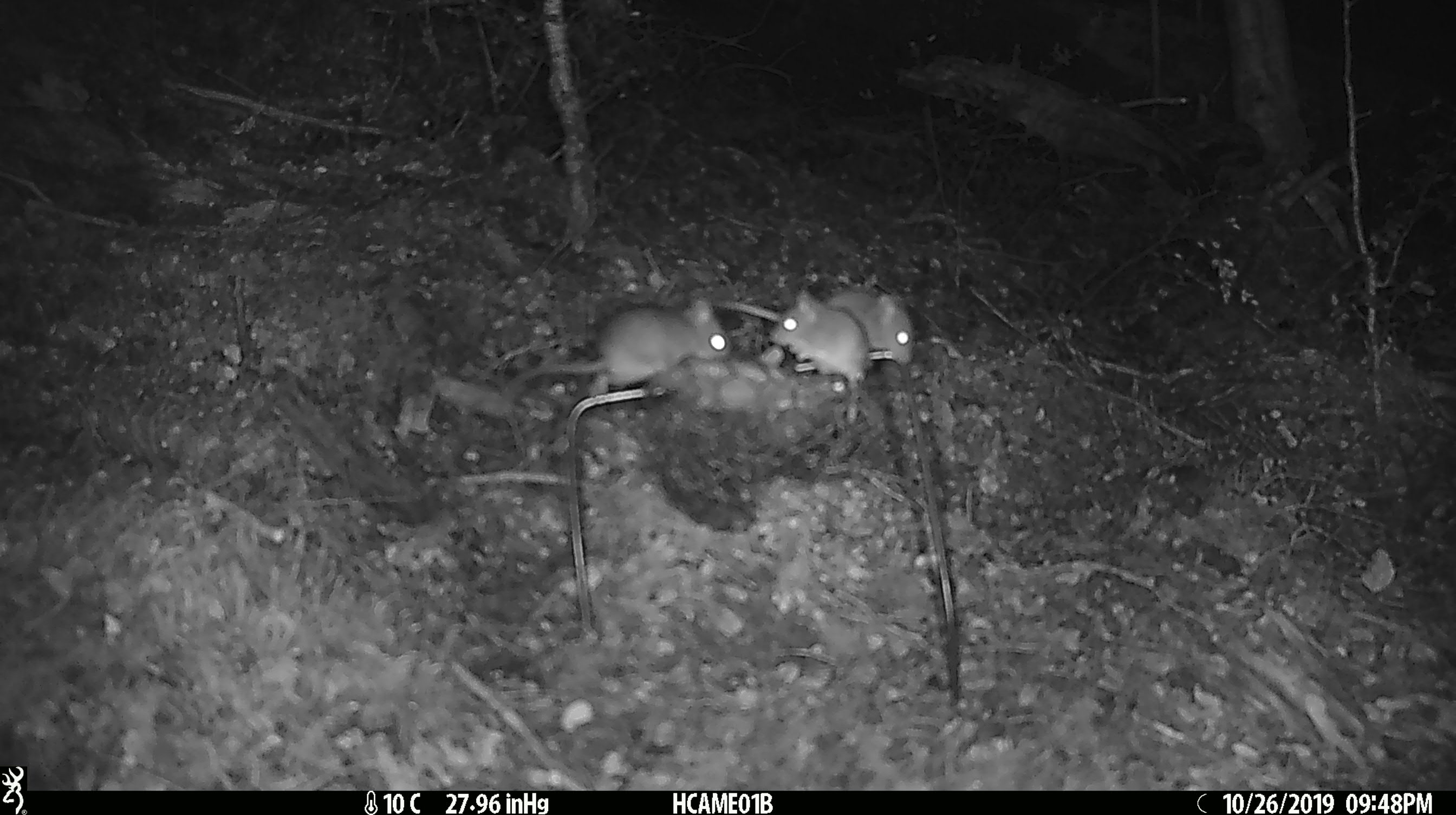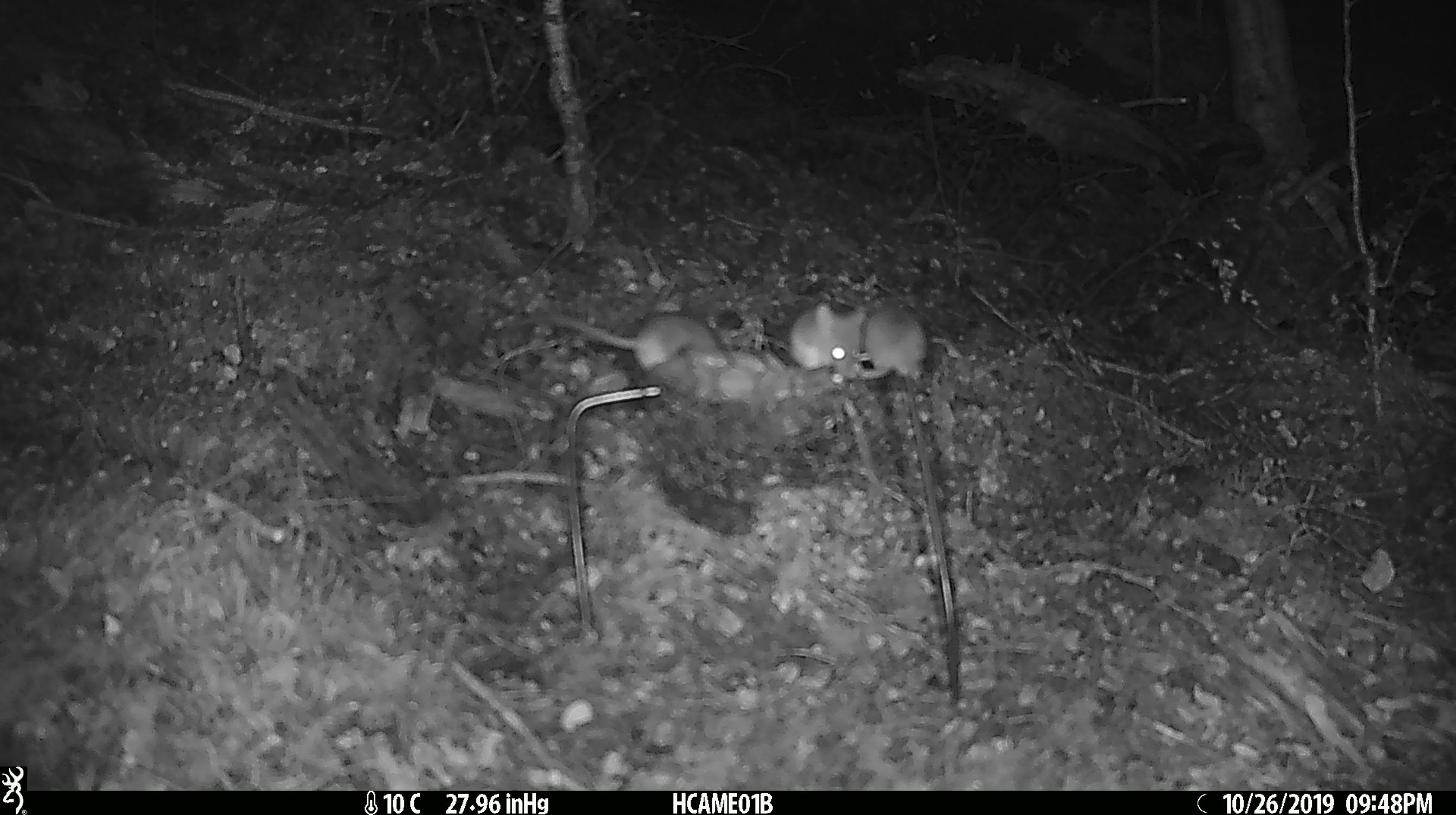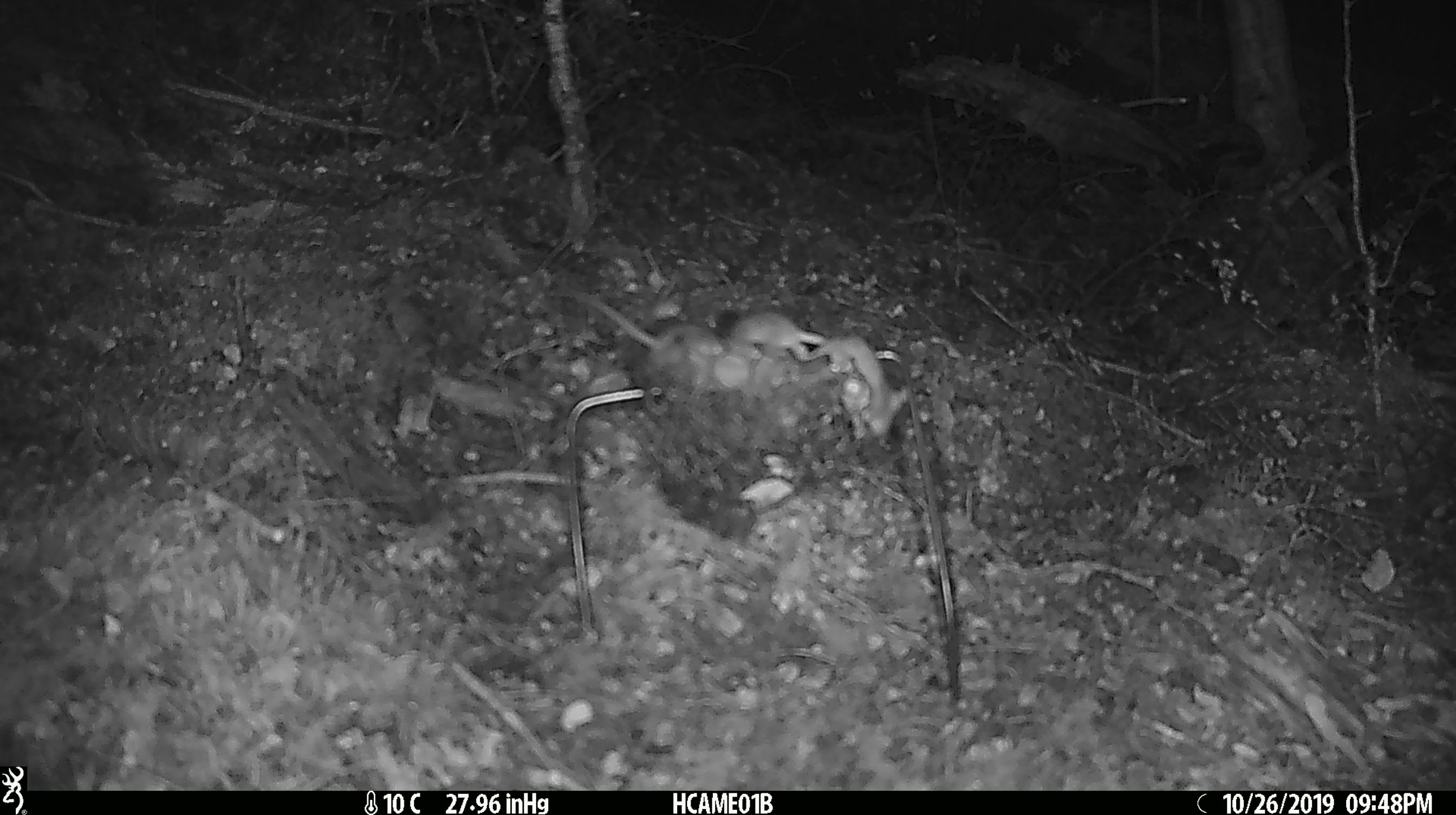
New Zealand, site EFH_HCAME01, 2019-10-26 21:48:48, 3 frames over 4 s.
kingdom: Animalia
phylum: Chordata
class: Mammalia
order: Rodentia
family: Muridae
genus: Mus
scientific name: Mus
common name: mouse